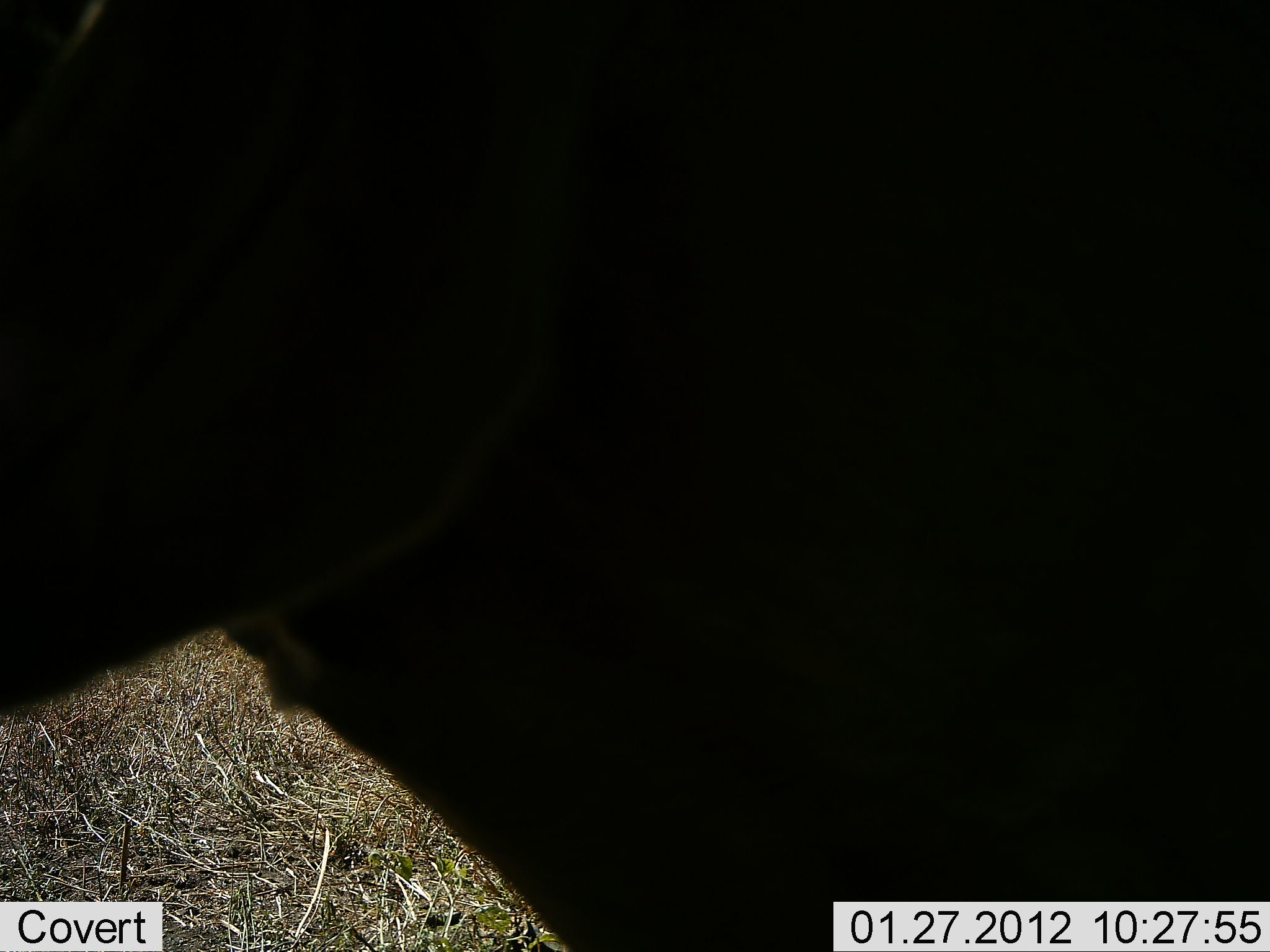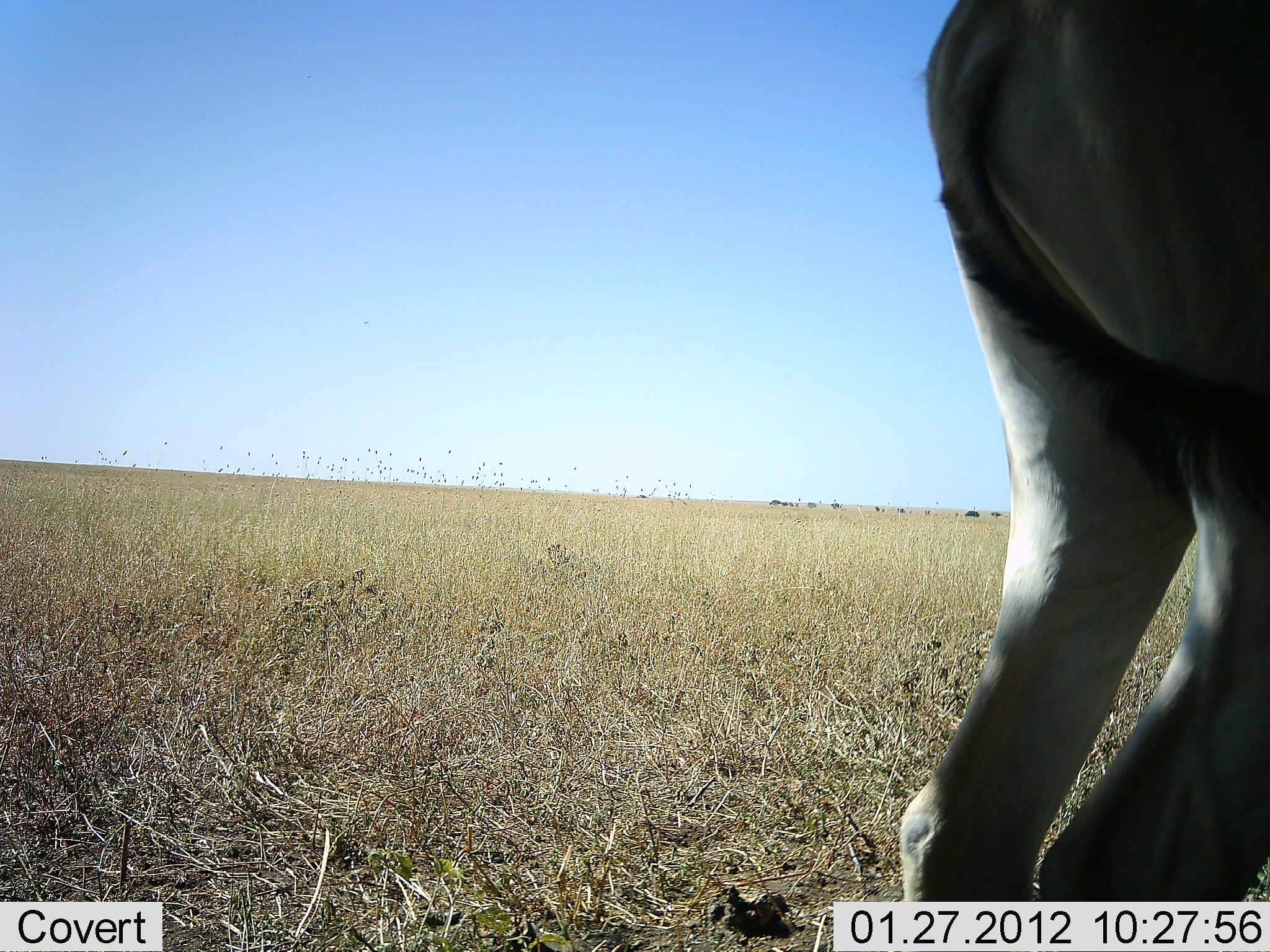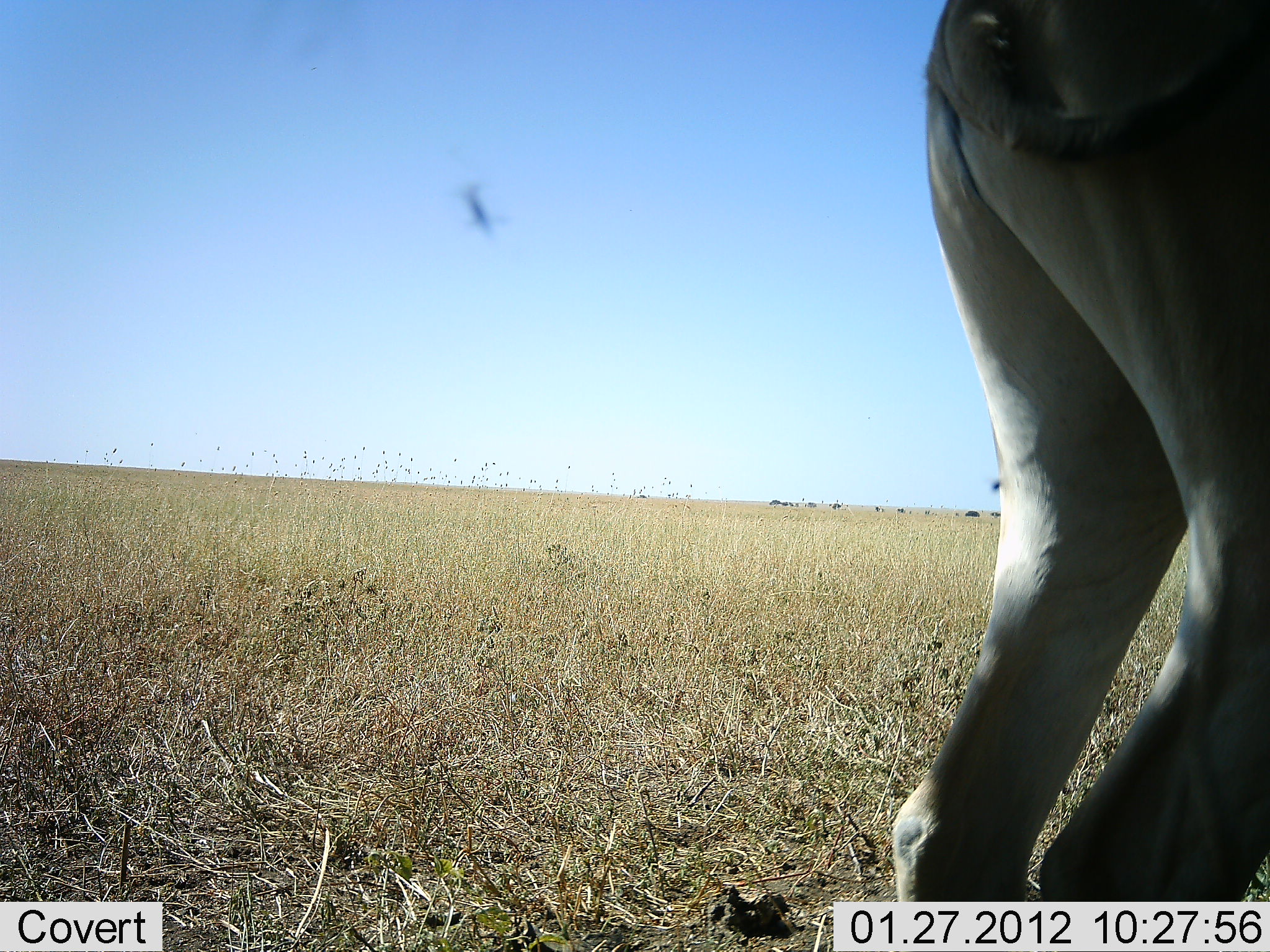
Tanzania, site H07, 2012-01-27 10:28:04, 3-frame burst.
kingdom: Animalia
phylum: Chordata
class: Mammalia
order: Artiodactyla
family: Bovidae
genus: Alcelaphus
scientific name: Alcelaphus buselaphus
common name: hartebeest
Hartebeest (Alcelaphus buselaphus), count 1. Behavior (volunteer vote fractions): standing 71%, resting 0%, moving 36%, interacting 0%. Young present (vote fraction): 0%. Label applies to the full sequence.